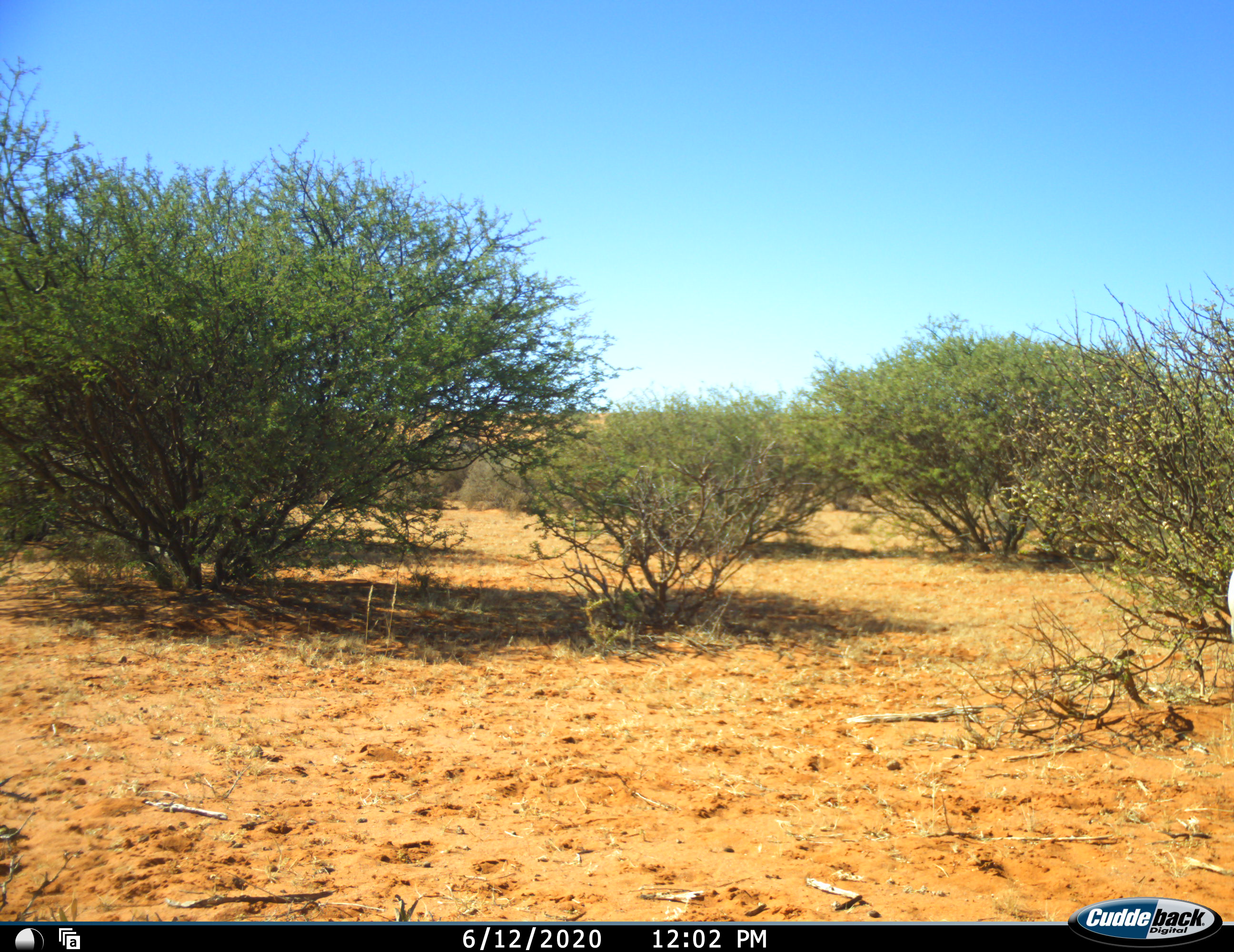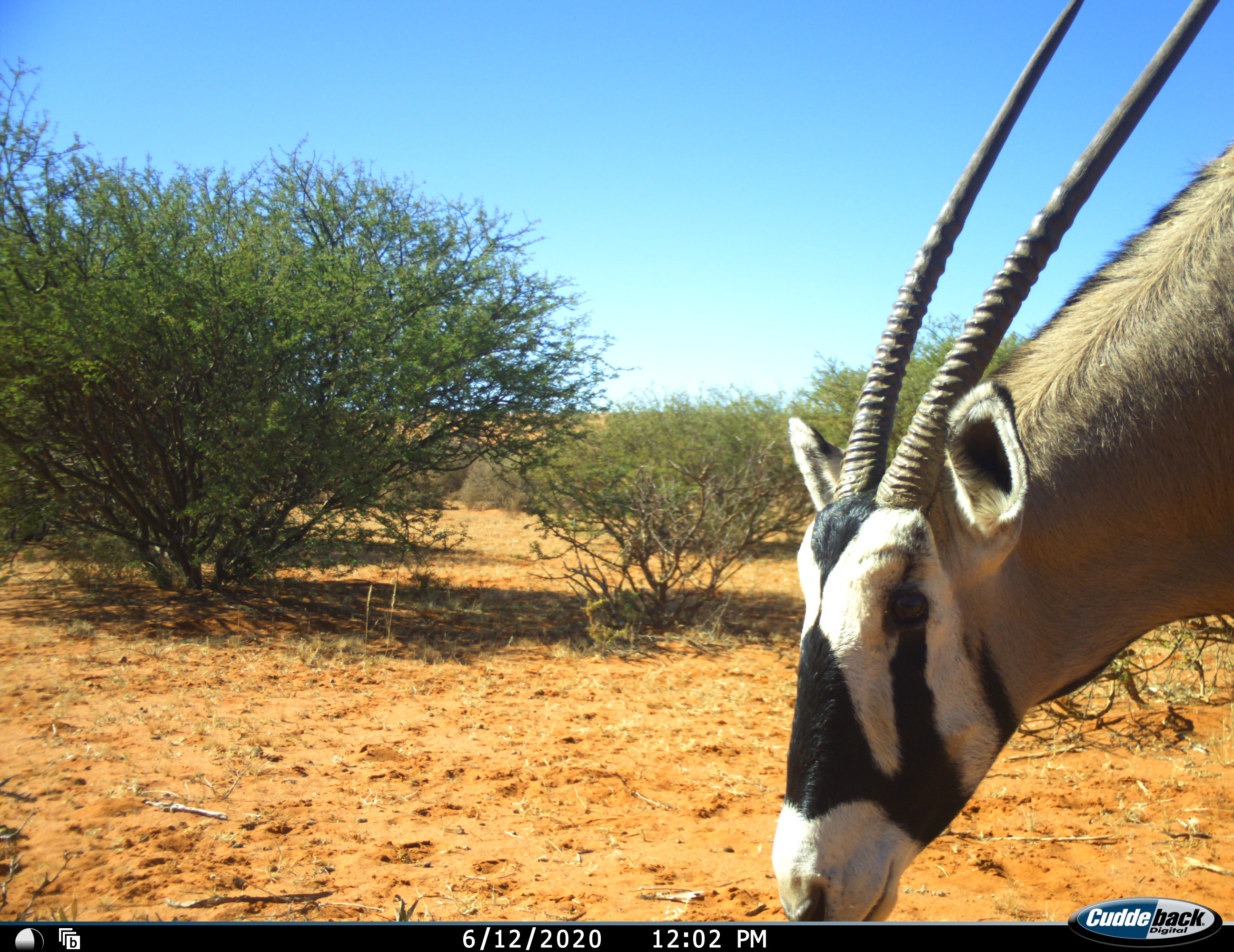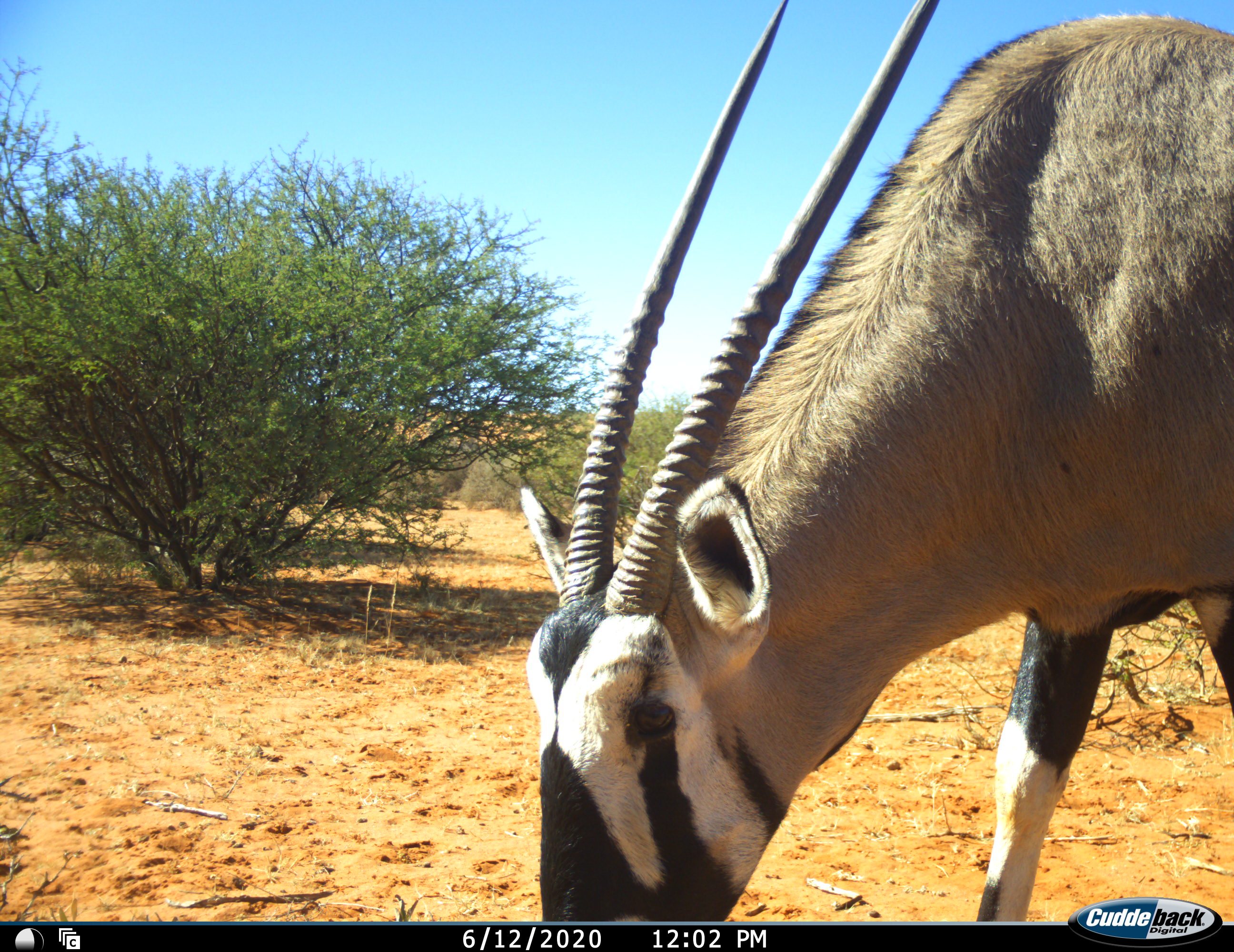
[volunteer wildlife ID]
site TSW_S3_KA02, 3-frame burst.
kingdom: Animalia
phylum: Chordata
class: Mammalia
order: Artiodactyla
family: Bovidae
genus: Oryx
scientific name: Oryx gazella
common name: gemsbok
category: oryx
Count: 1.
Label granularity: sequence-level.